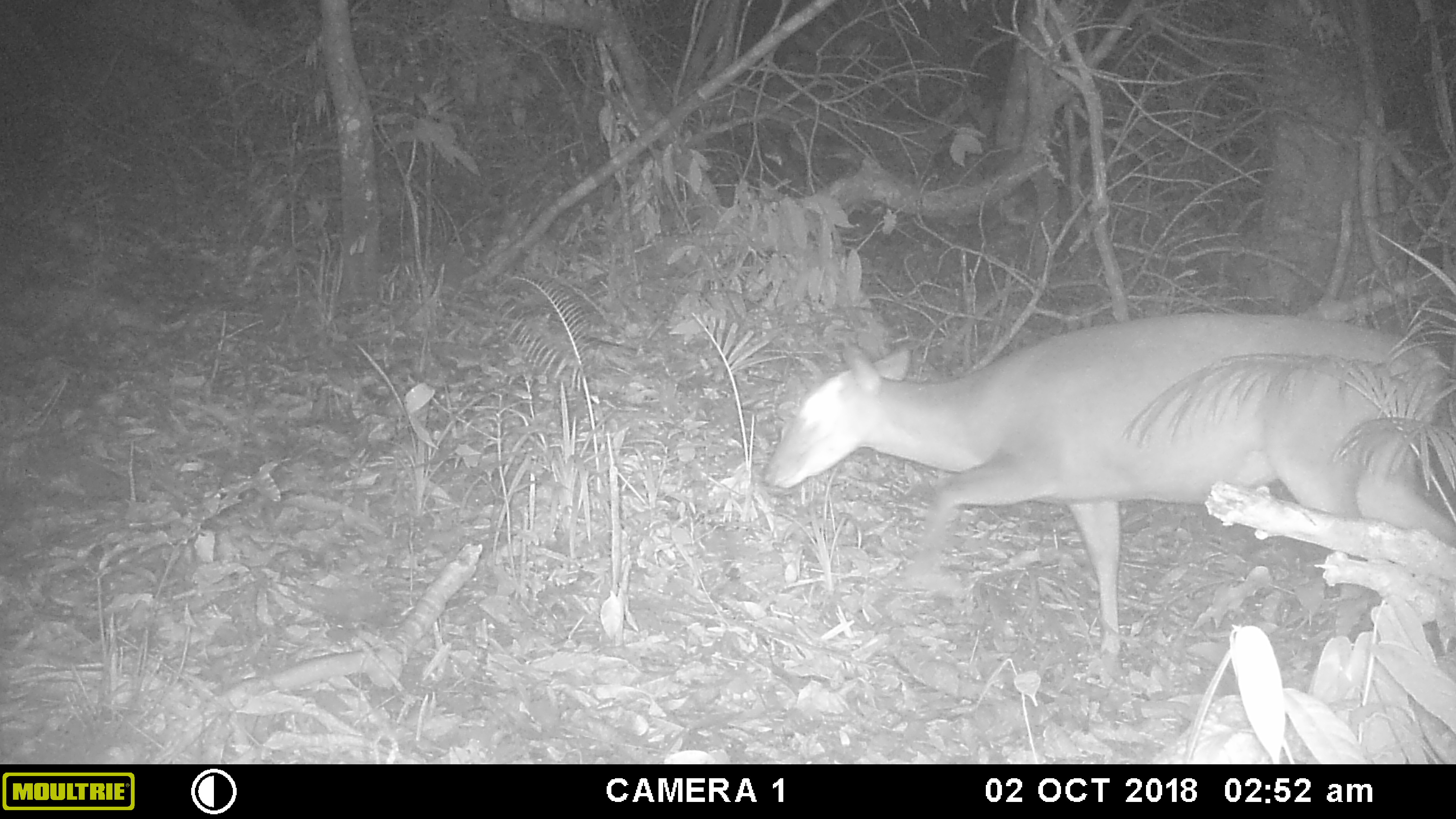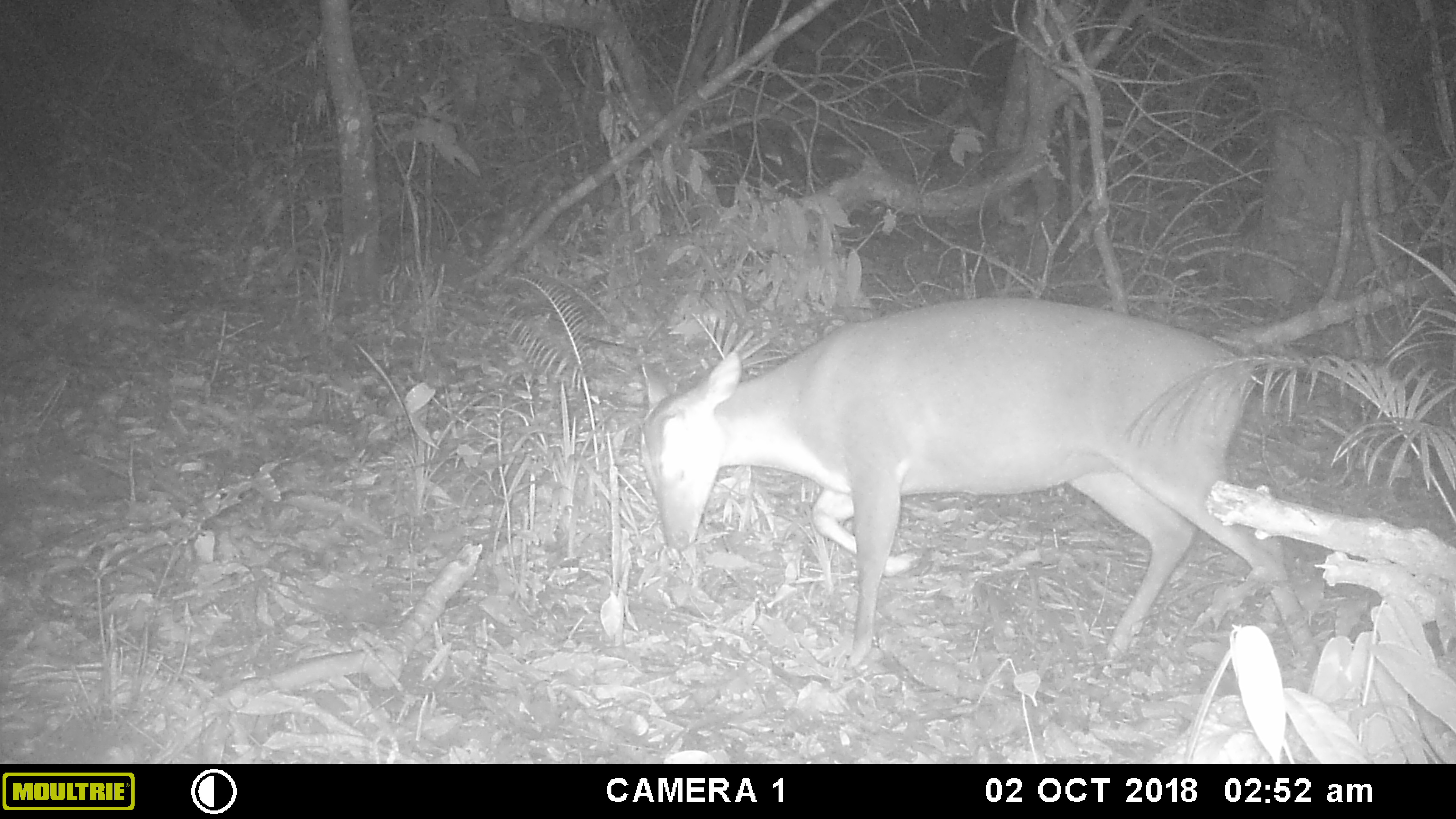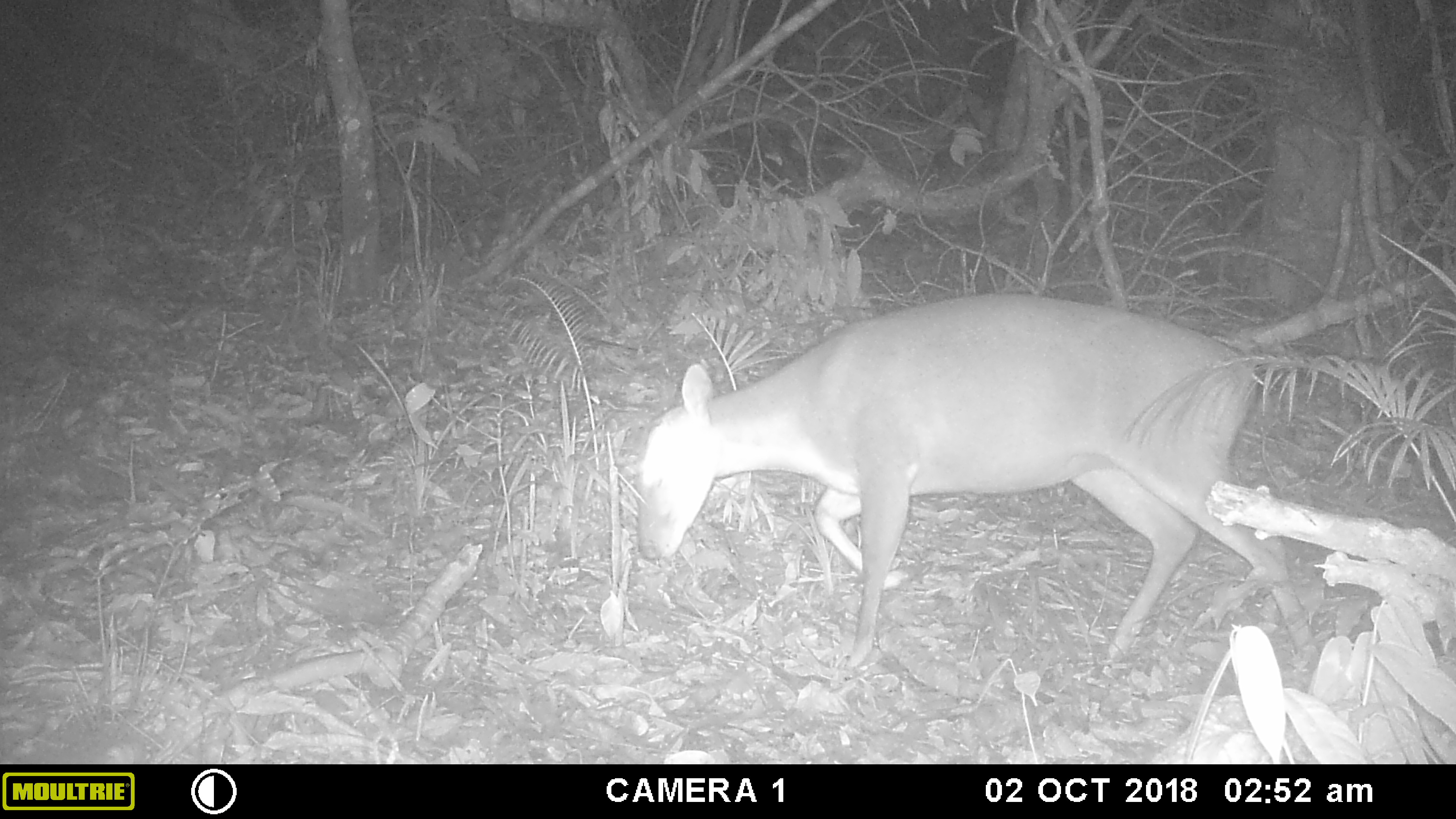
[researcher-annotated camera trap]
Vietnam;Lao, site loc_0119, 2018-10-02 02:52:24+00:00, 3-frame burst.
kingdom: Animalia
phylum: Chordata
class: Mammalia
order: Artiodactyla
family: Cervidae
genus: Muntiacus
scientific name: Muntiacus vuquangensis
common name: large-antlered muntjac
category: large antlered muntjac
Large antlered muntjac (large-antlered muntjac) (Muntiacus vuquangensis). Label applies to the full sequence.